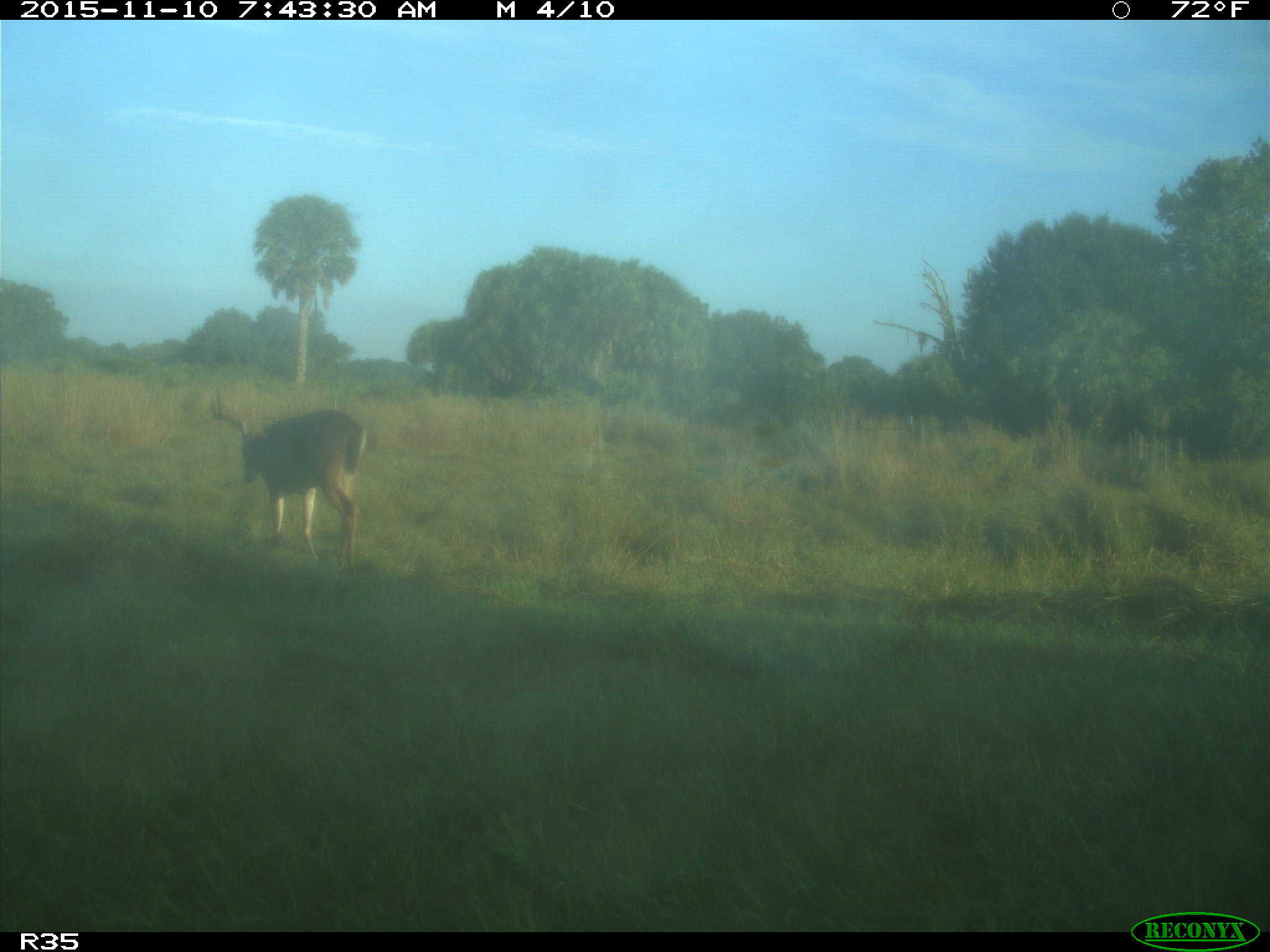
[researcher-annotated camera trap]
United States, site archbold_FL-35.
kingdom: Animalia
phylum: Chordata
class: Mammalia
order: Artiodactyla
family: Cervidae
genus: Odocoileus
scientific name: Odocoileus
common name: deer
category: unidentified deer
Unidentified deer (deer) (Odocoileus).